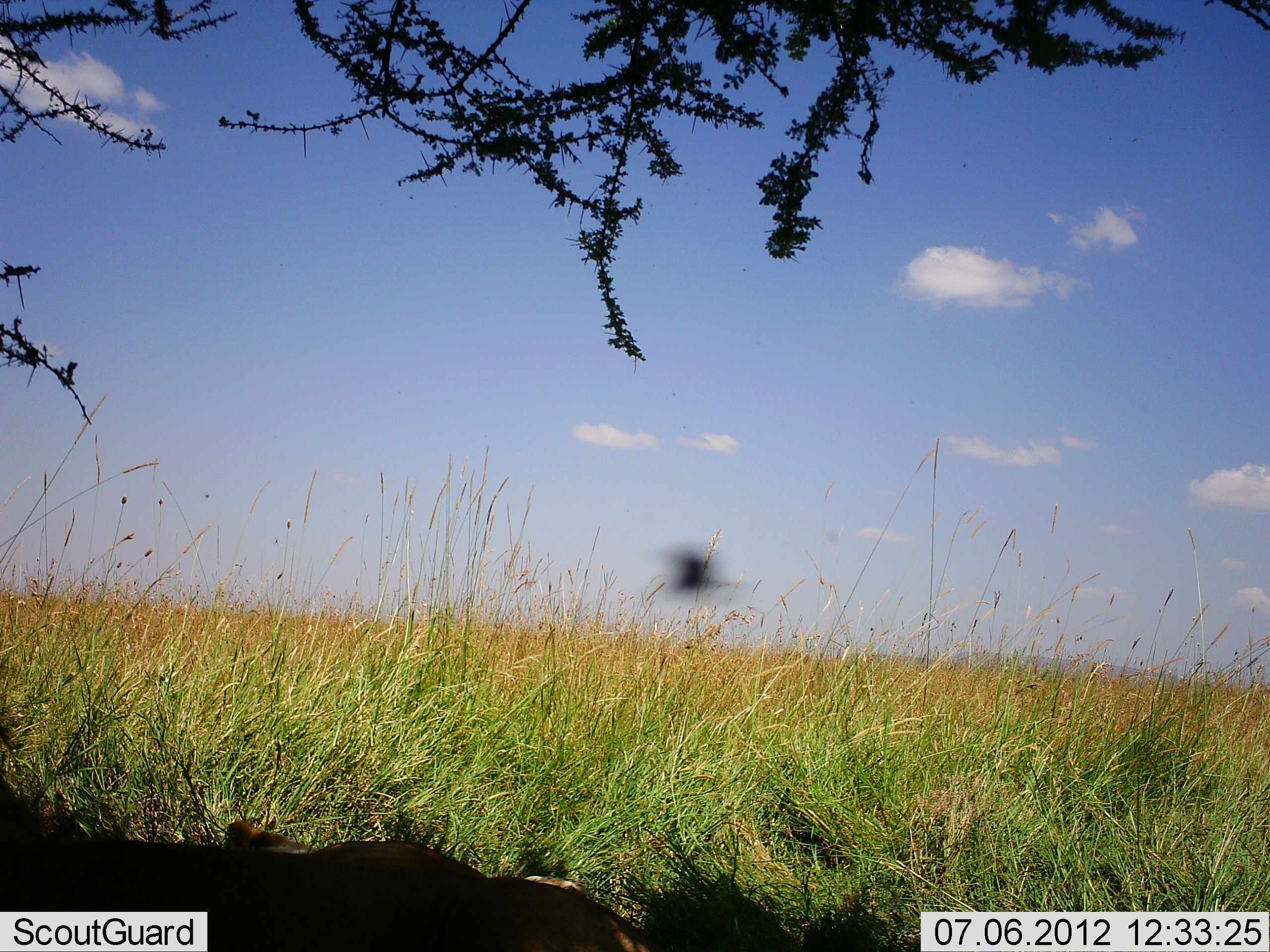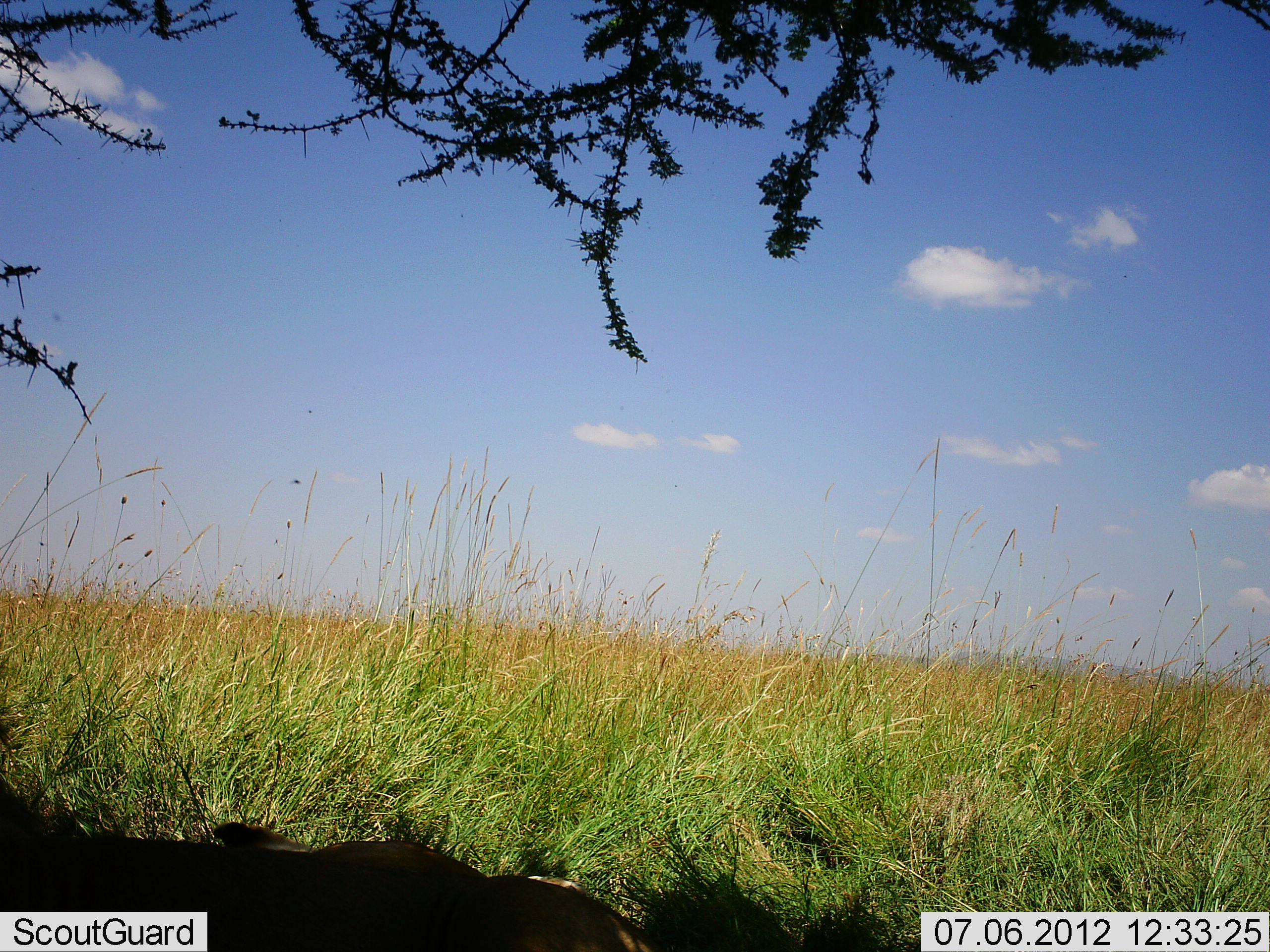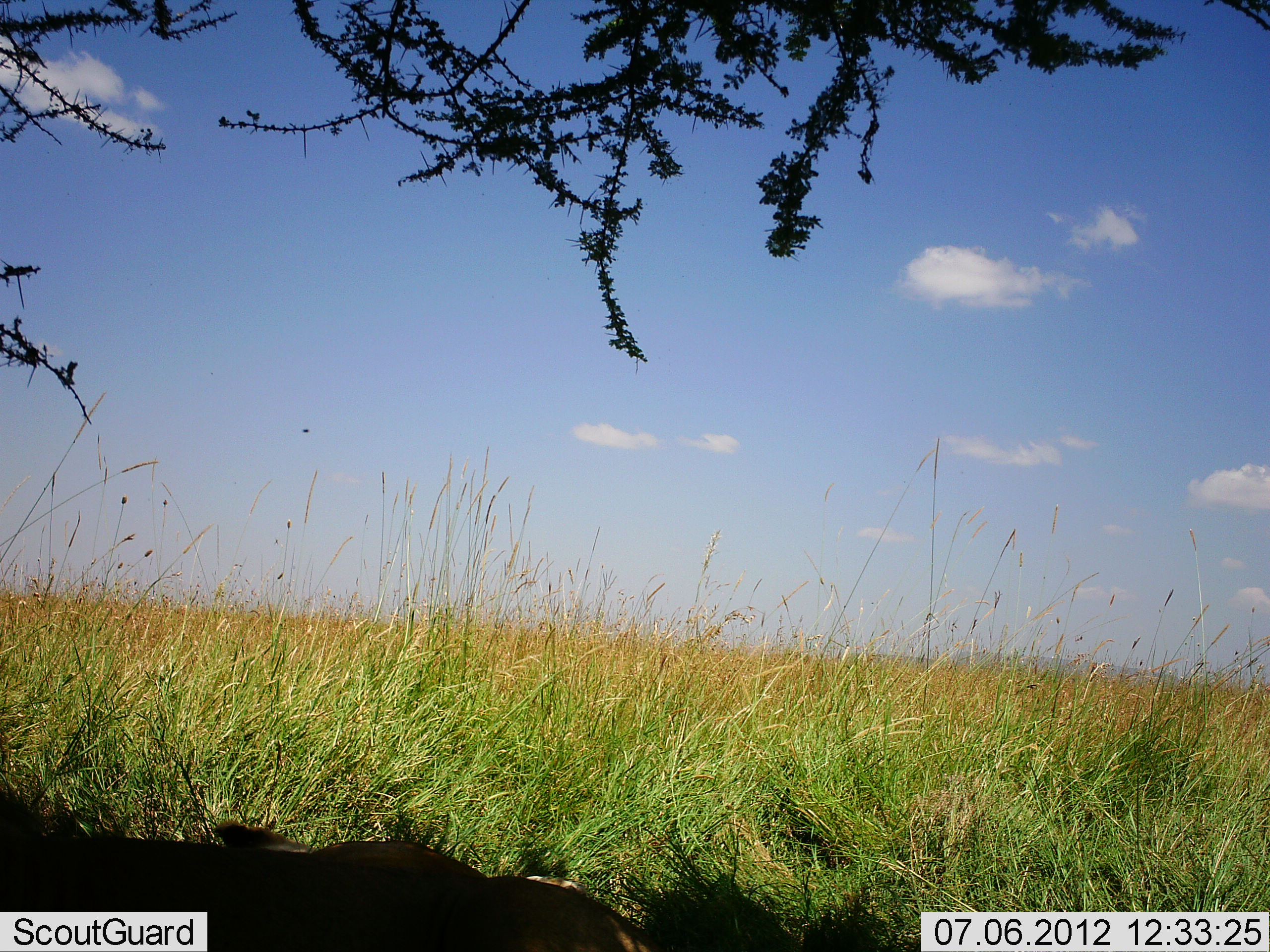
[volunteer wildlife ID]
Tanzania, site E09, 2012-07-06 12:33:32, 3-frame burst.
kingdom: Animalia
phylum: Chordata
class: Aves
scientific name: Aves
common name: bird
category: otherbird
Otherbird (bird) (Aves), count 1. Behavior (volunteer vote fractions): standing 33%, resting 11%, moving 89%, interacting 22%. Young present (vote fraction): 0%. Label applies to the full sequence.